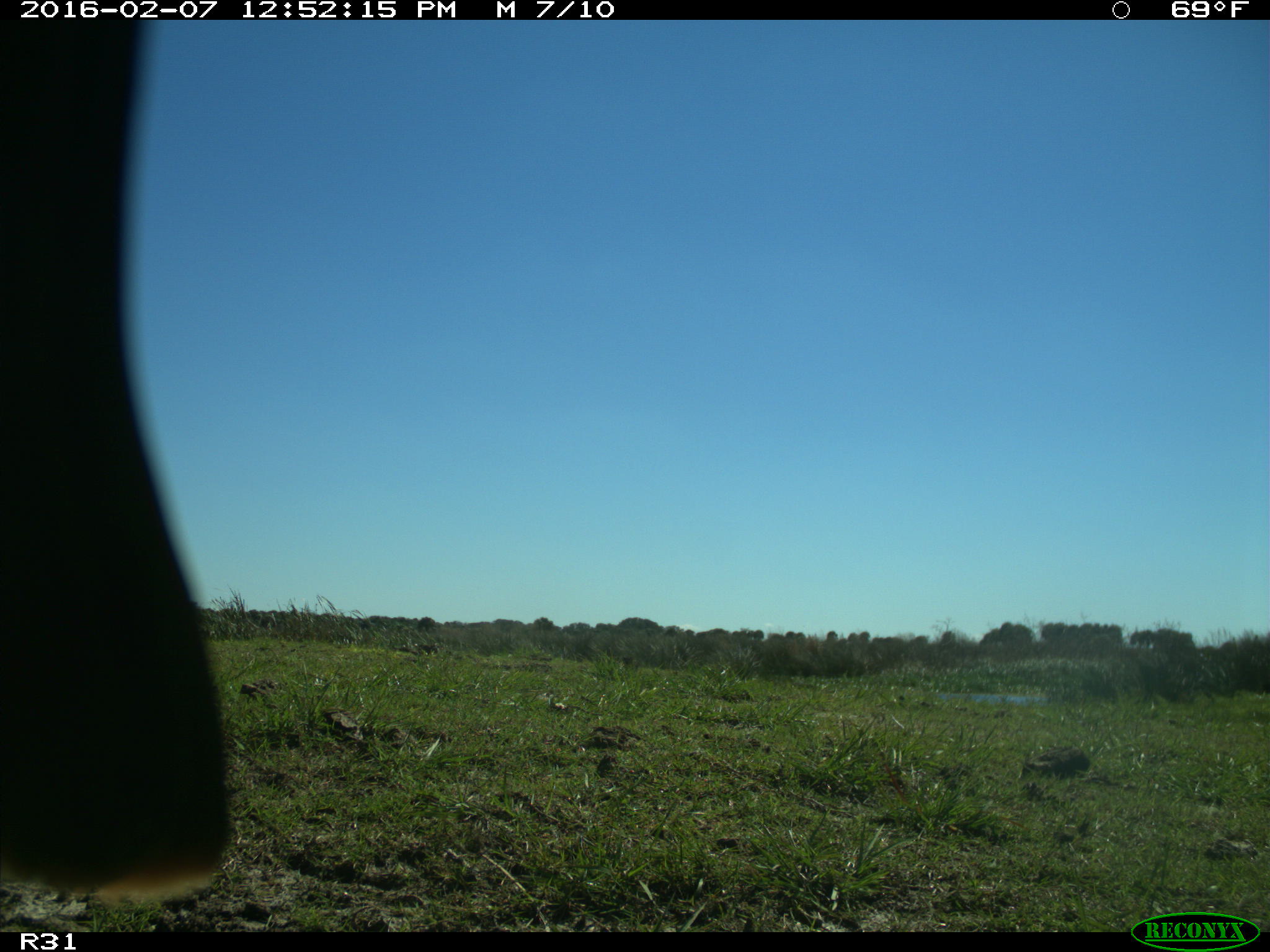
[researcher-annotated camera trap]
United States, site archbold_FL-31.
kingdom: Animalia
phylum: Chordata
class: Aves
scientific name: Aves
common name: birds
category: unidentified bird